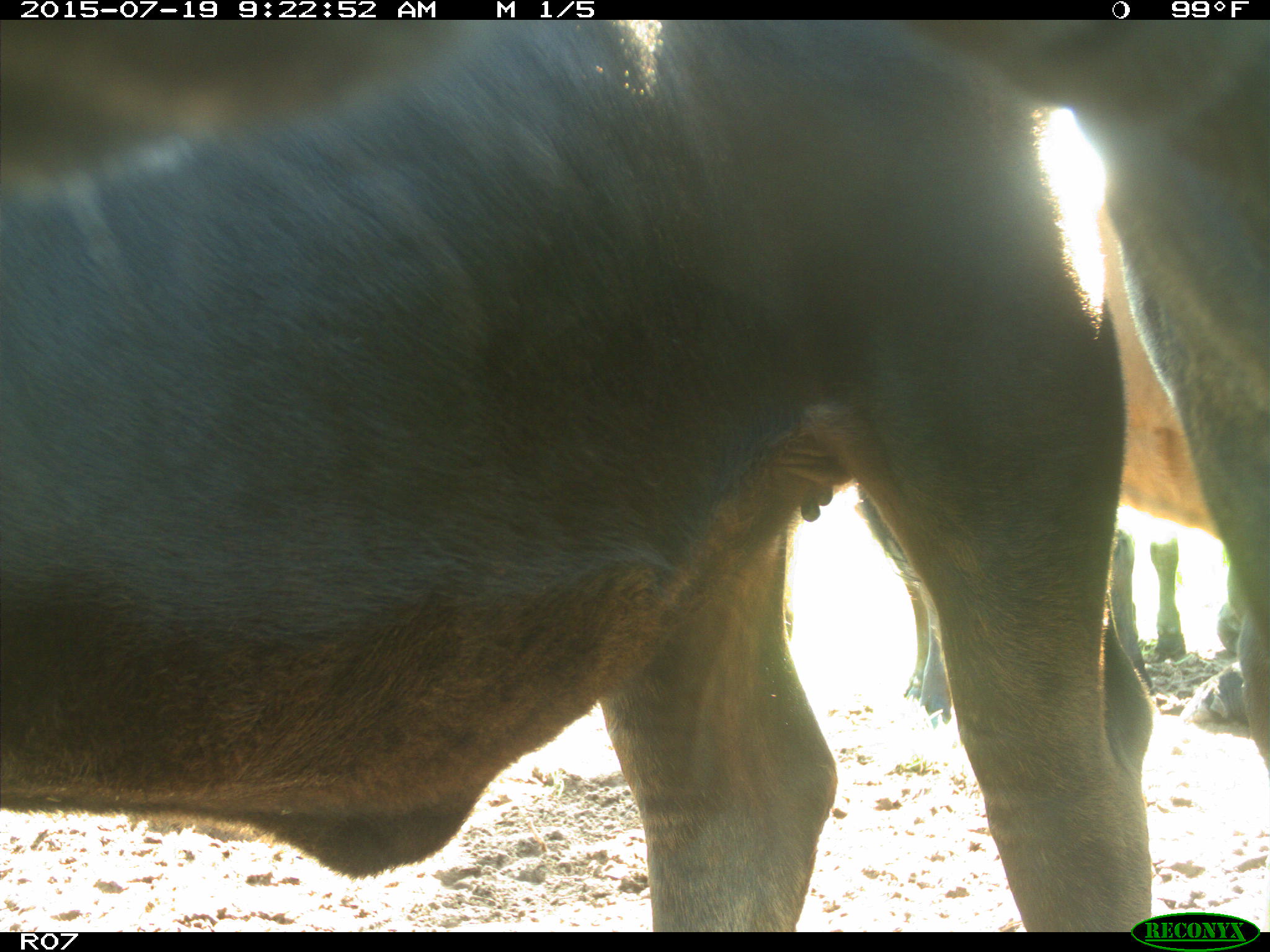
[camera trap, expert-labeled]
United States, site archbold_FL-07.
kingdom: Animalia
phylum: Chordata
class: Mammalia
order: Artiodactyla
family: Bovidae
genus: Bos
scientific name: Bos taurus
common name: domestic cow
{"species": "Bos taurus (domestic cow)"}